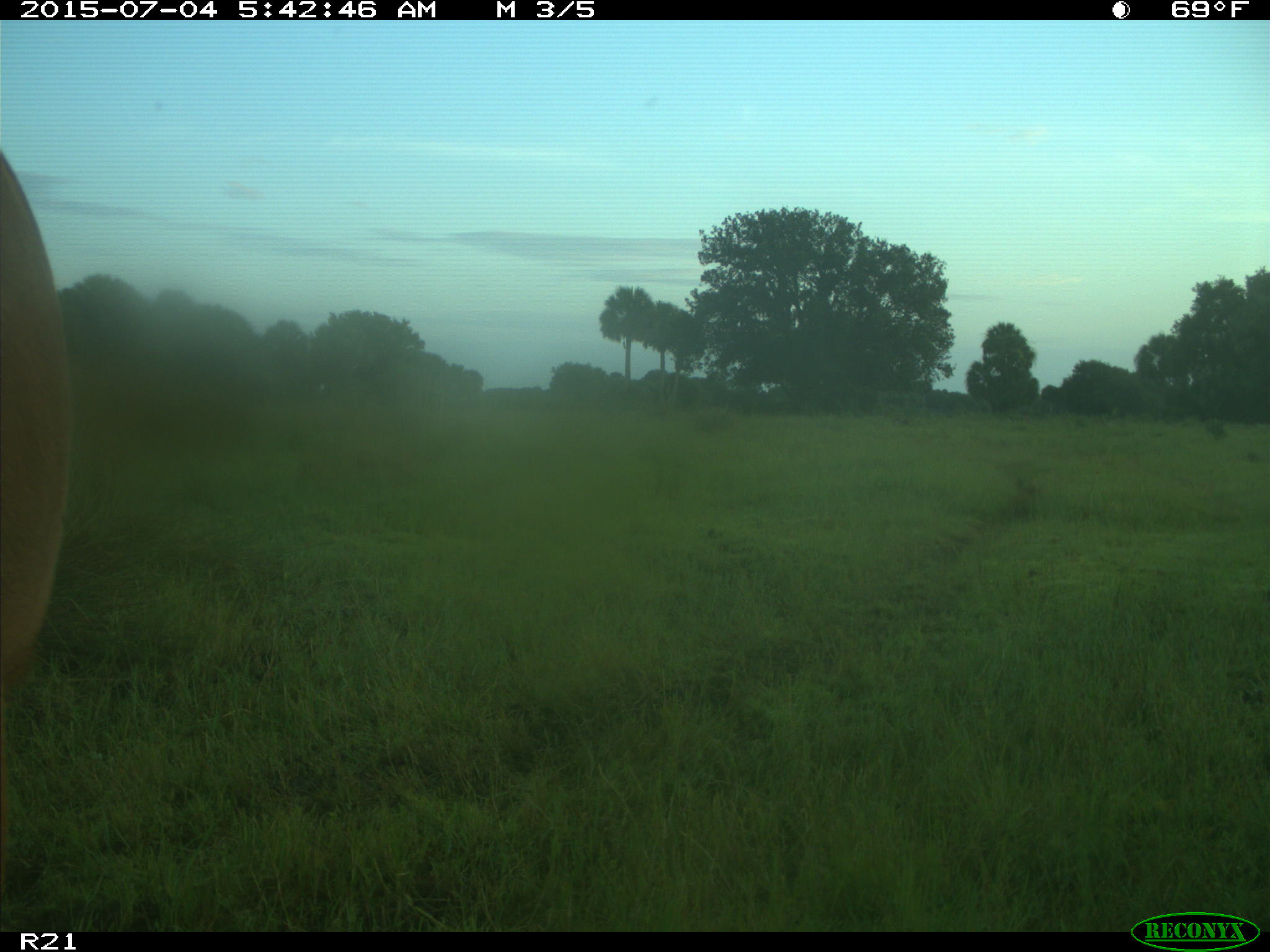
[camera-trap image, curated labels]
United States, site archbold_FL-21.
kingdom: Animalia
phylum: Chordata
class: Mammalia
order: Artiodactyla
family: Bovidae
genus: Bos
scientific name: Bos taurus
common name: domestic cow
Bos taurus (domestic cow).